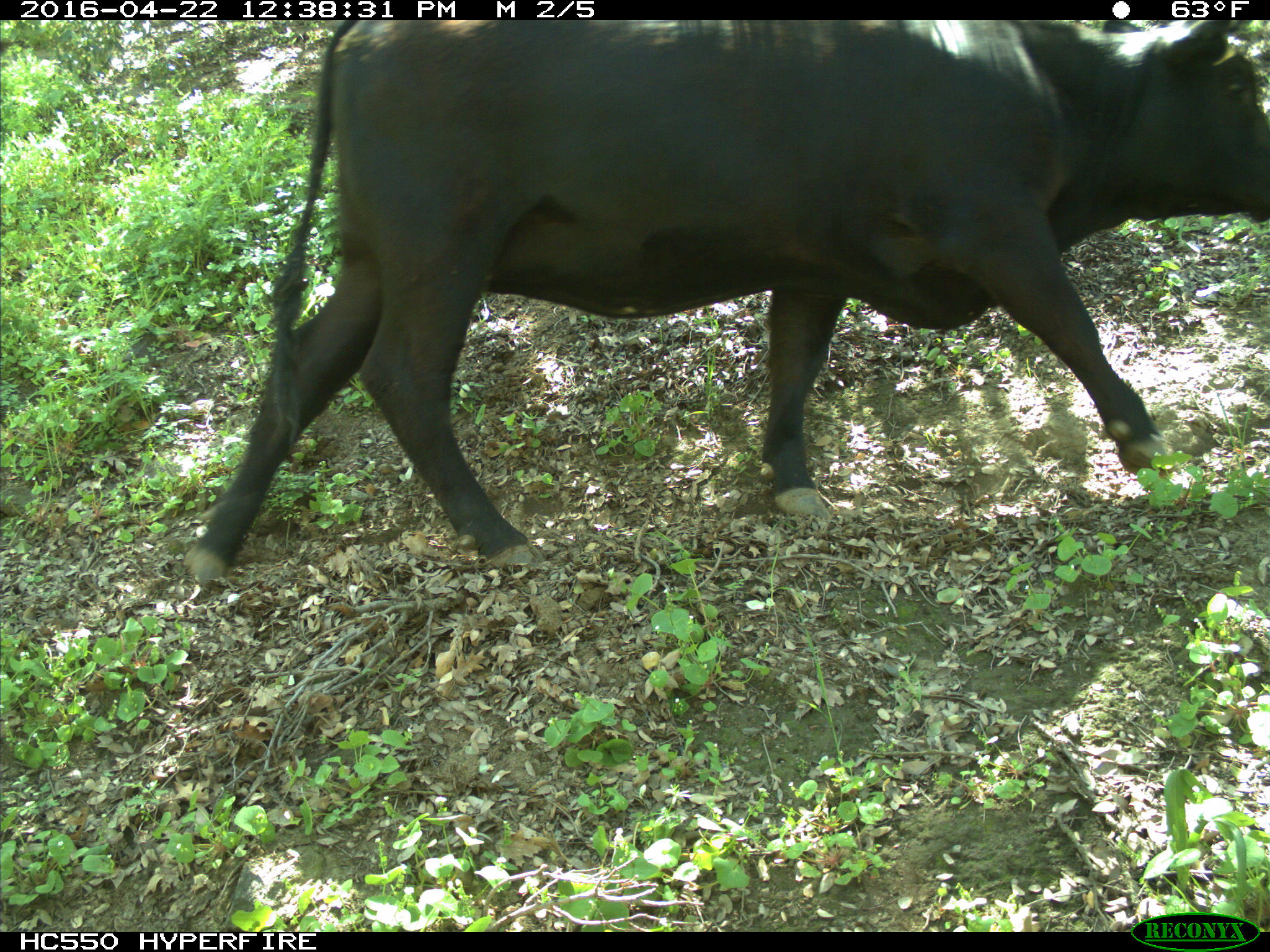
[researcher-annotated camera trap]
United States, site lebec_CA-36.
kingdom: Animalia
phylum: Chordata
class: Mammalia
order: Artiodactyla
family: Bovidae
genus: Bos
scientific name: Bos taurus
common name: domestic cow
Bos taurus (domestic cow).